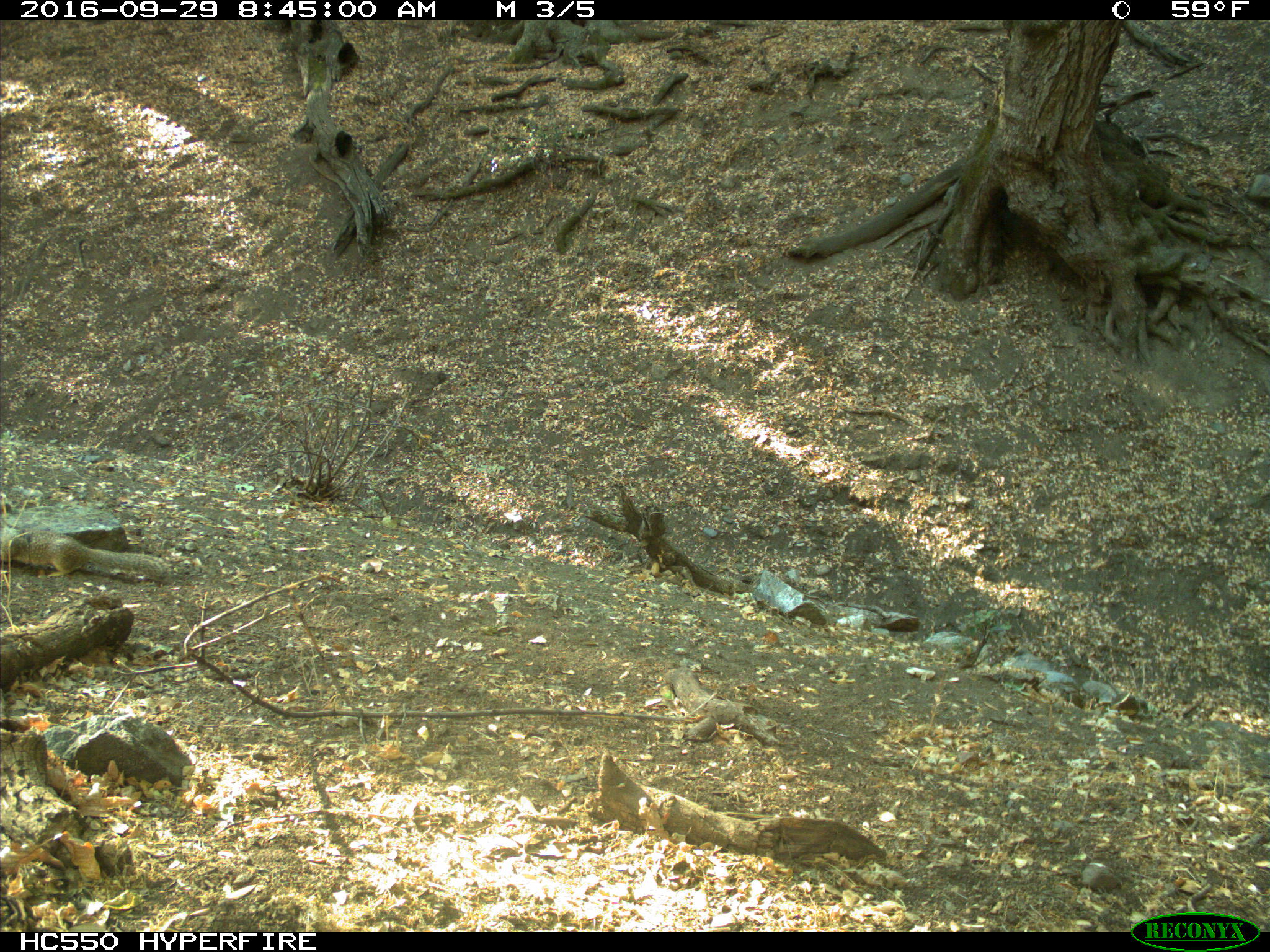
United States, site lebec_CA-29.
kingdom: Animalia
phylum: Chordata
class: Mammalia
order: Rodentia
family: Sciuridae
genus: Otospermophilus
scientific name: Otospermophilus beecheyi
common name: california ground squirrel